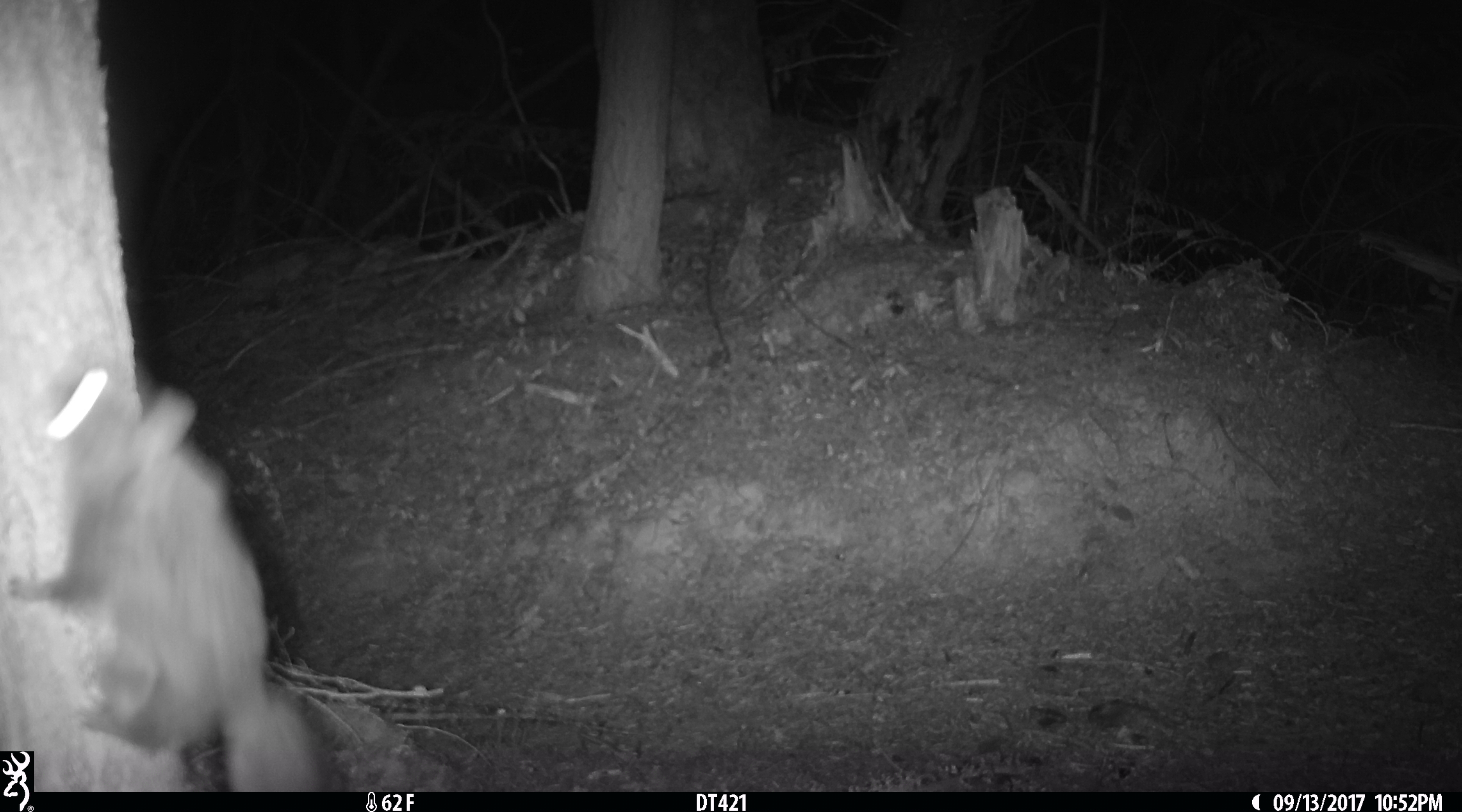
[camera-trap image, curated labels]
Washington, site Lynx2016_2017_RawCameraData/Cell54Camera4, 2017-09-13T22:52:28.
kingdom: Animalia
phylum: Chordata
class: Mammalia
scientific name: Mammalia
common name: small mammal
Small mammal (Mammalia). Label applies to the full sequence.